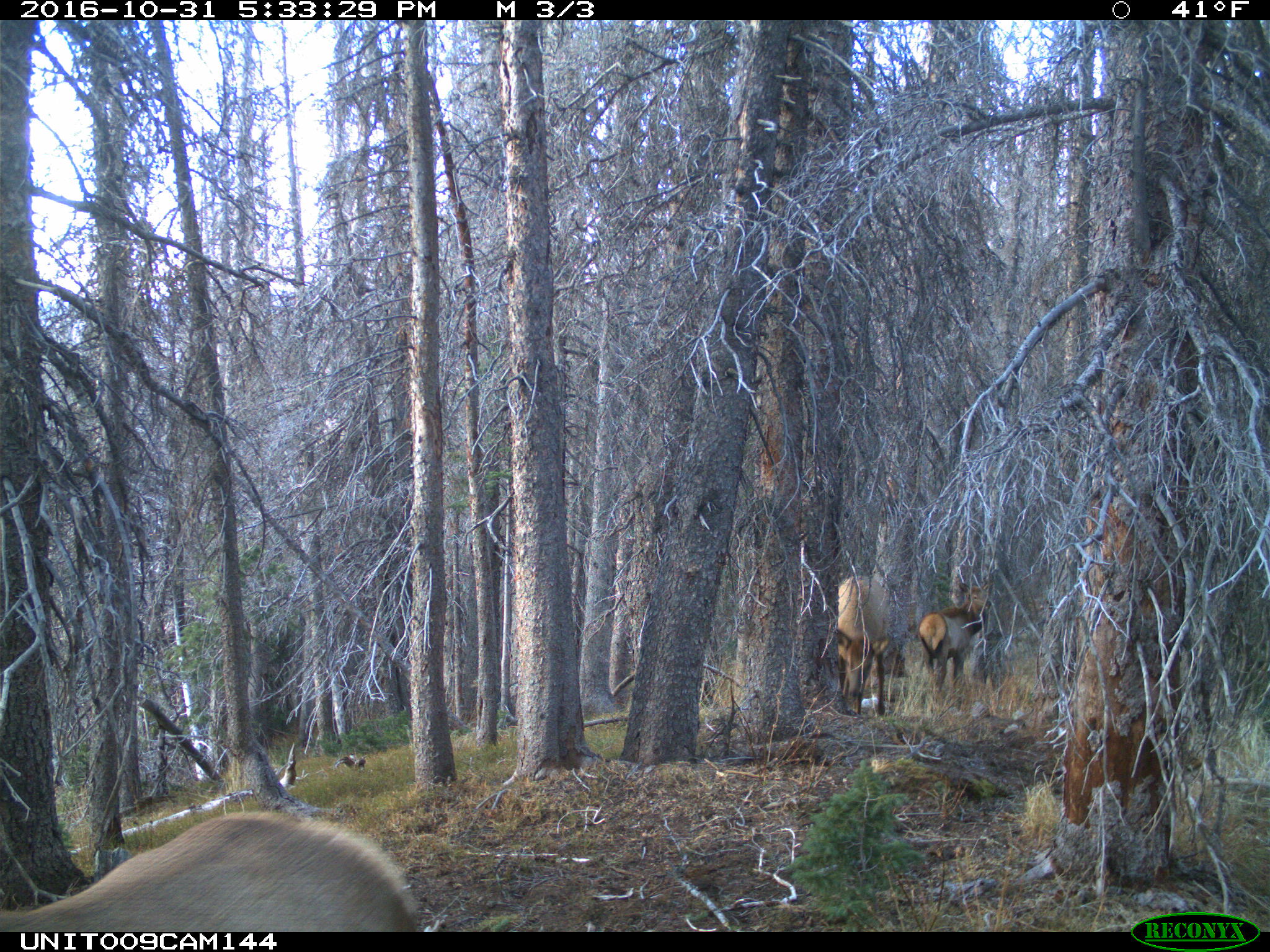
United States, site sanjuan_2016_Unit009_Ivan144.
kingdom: Animalia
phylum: Chordata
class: Mammalia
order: Artiodactyla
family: Cervidae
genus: Cervus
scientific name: Cervus elaphus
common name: red deer